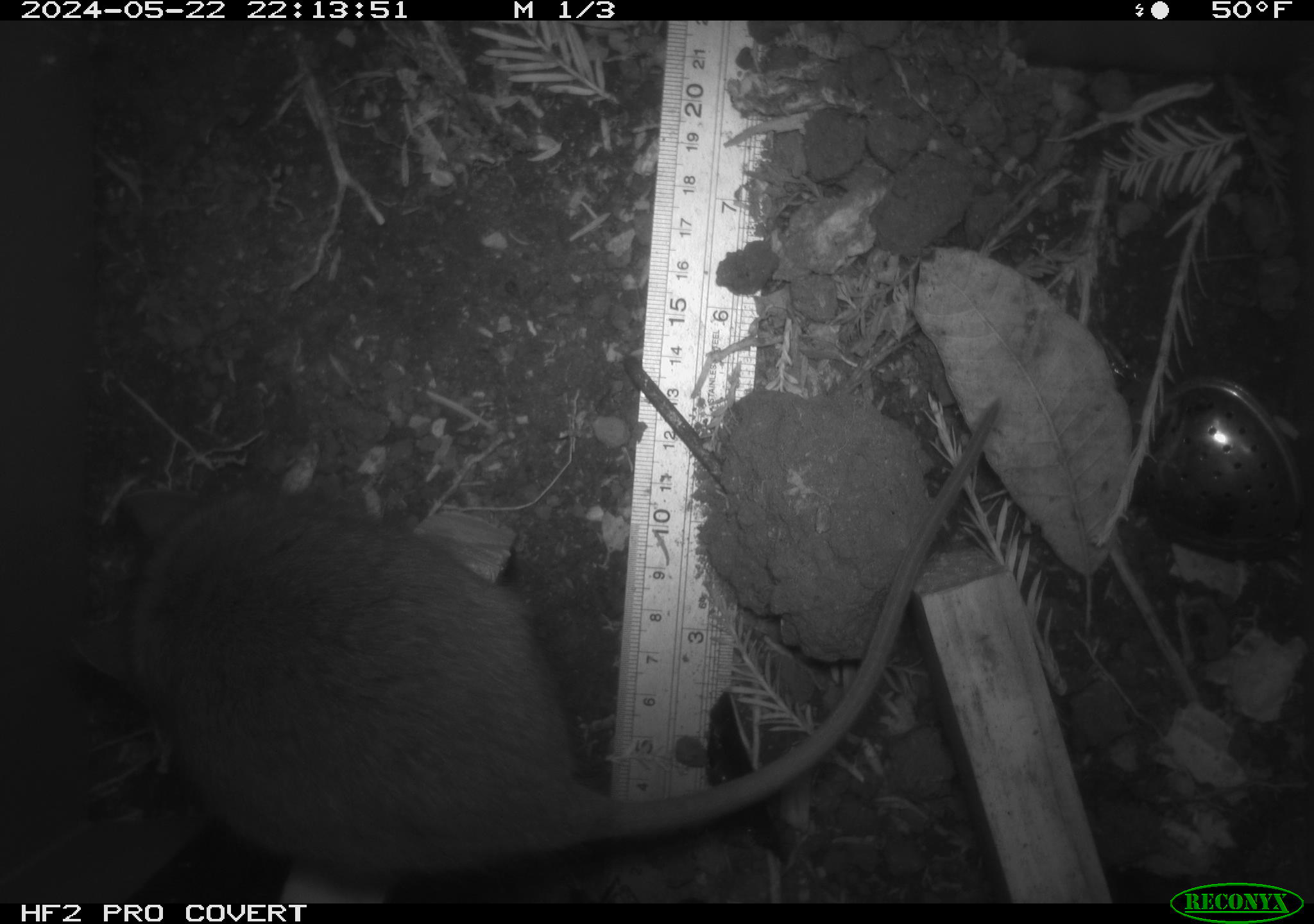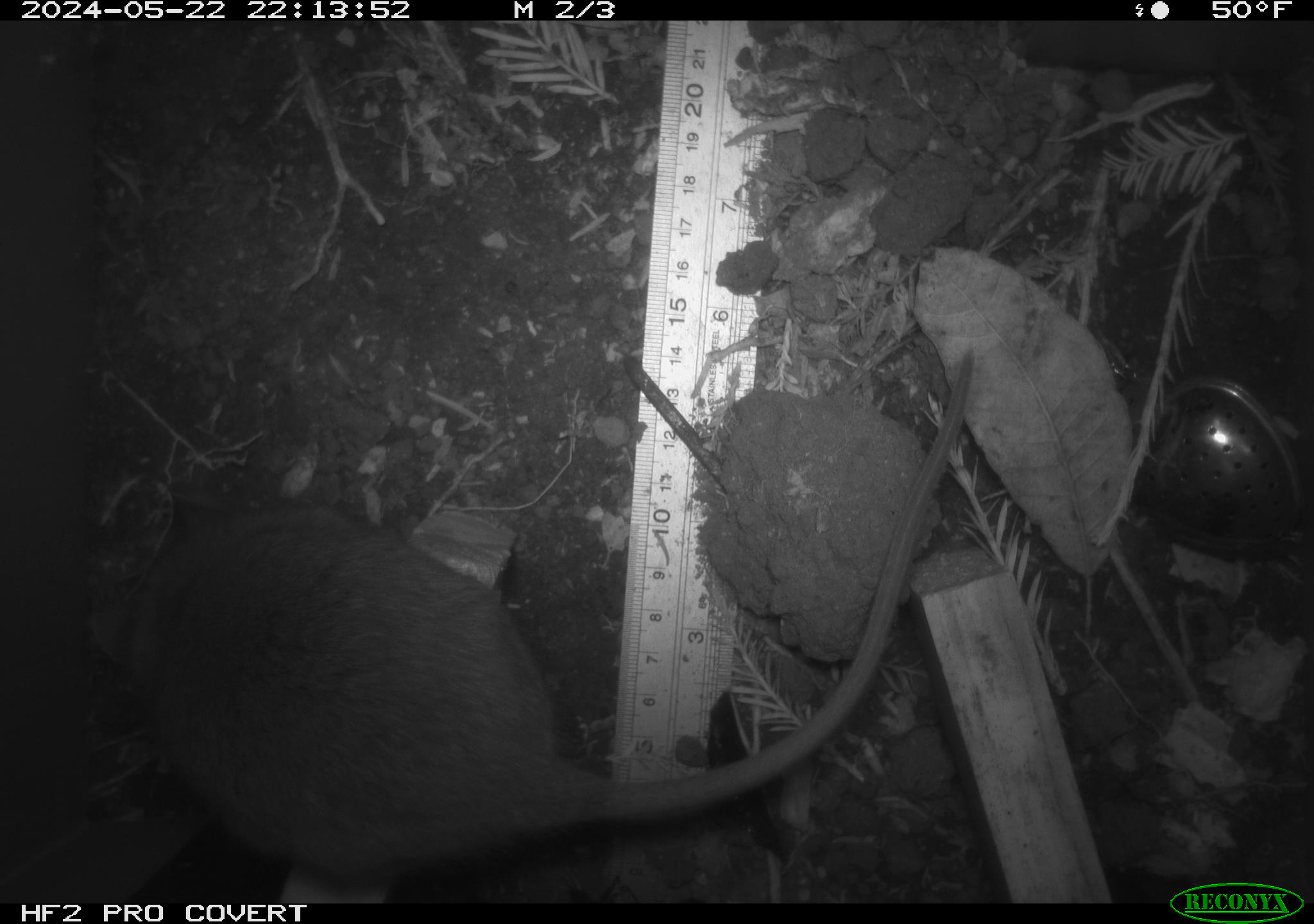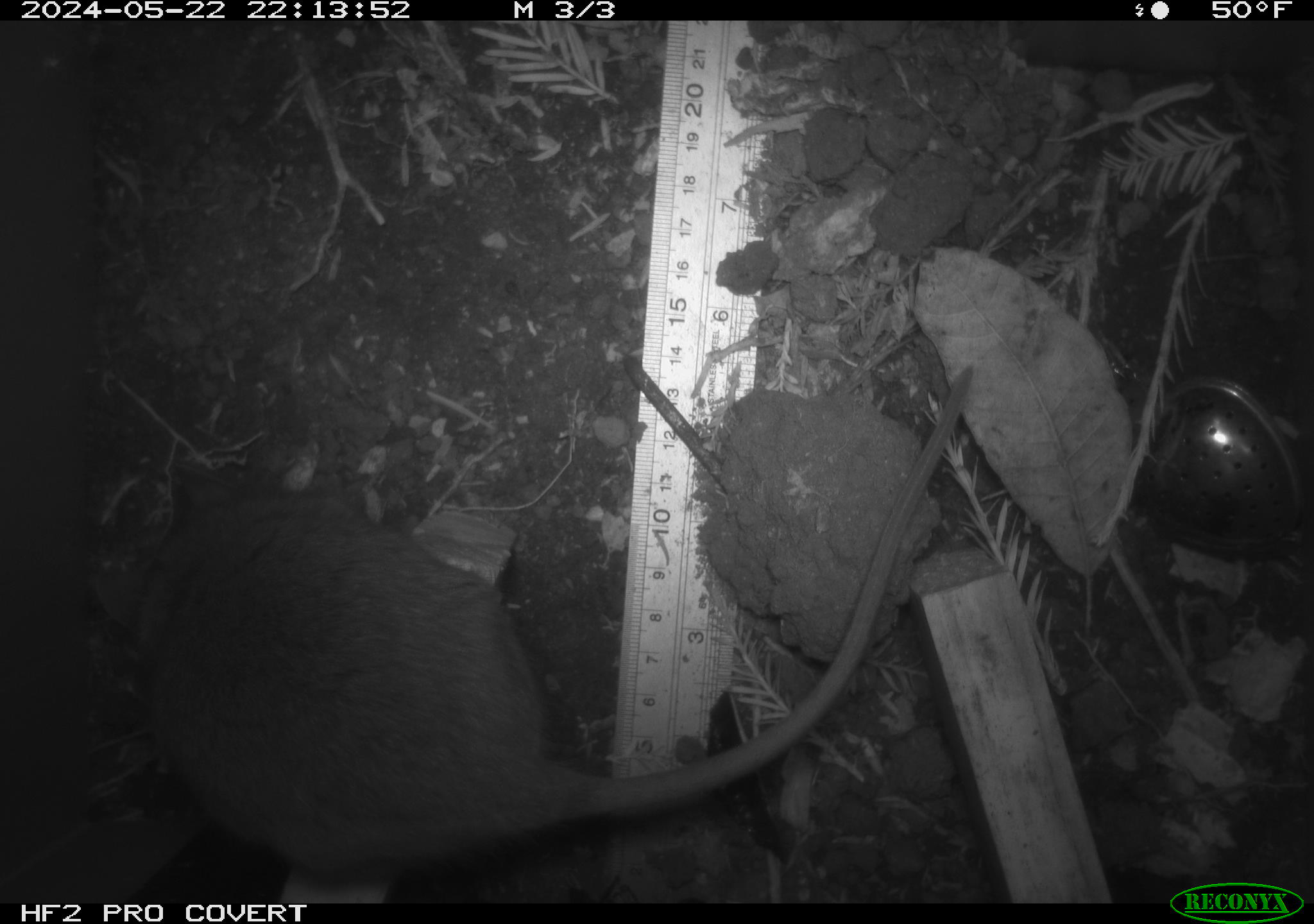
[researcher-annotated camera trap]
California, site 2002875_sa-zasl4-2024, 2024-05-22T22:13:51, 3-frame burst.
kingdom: Animalia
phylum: Chordata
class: Mammalia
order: Rodentia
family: Cricetidae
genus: Neotoma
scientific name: Neotoma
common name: pack rat or woodrat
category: neotoma species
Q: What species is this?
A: Neotoma species (pack rat or woodrat) (Neotoma).